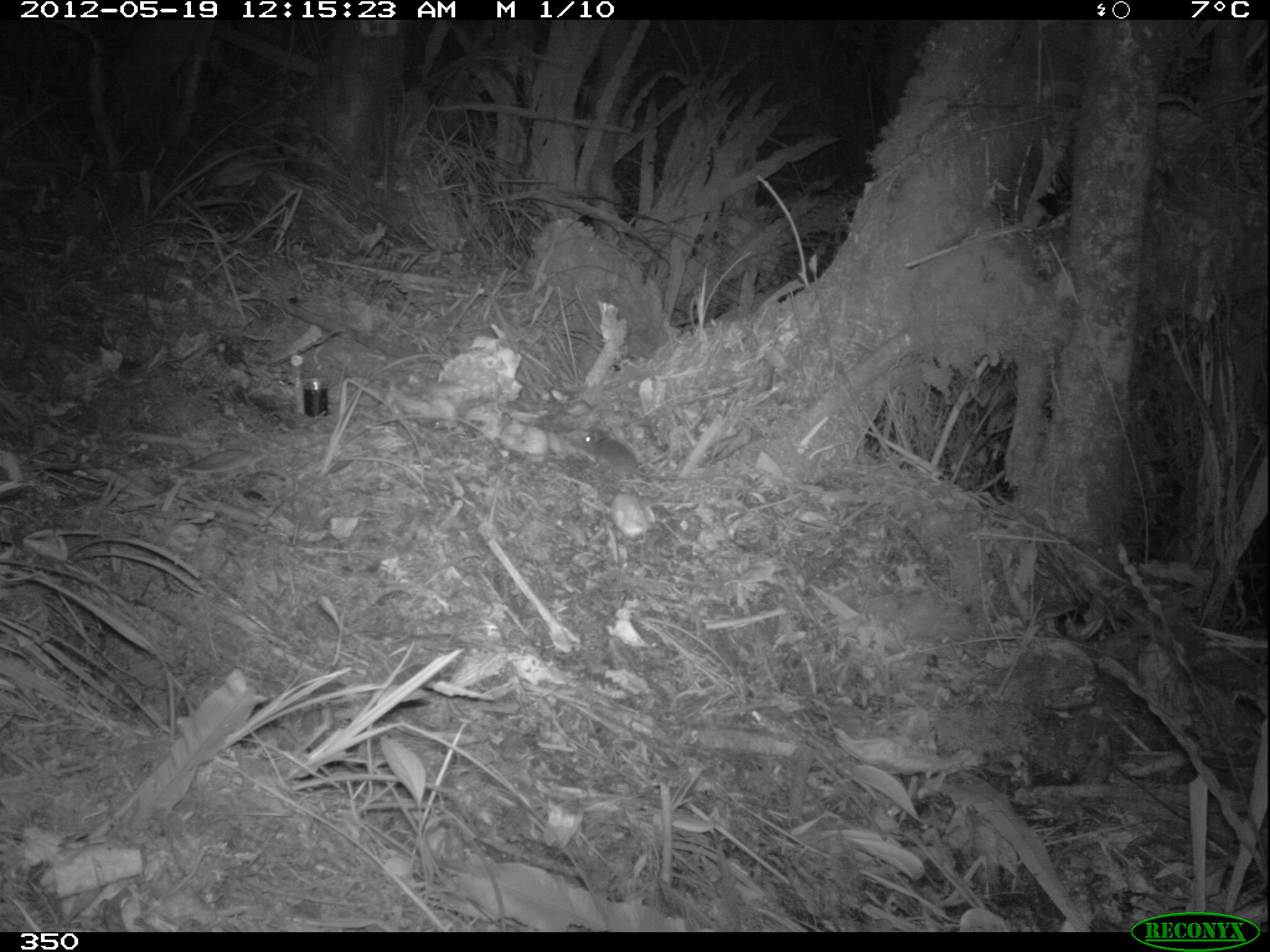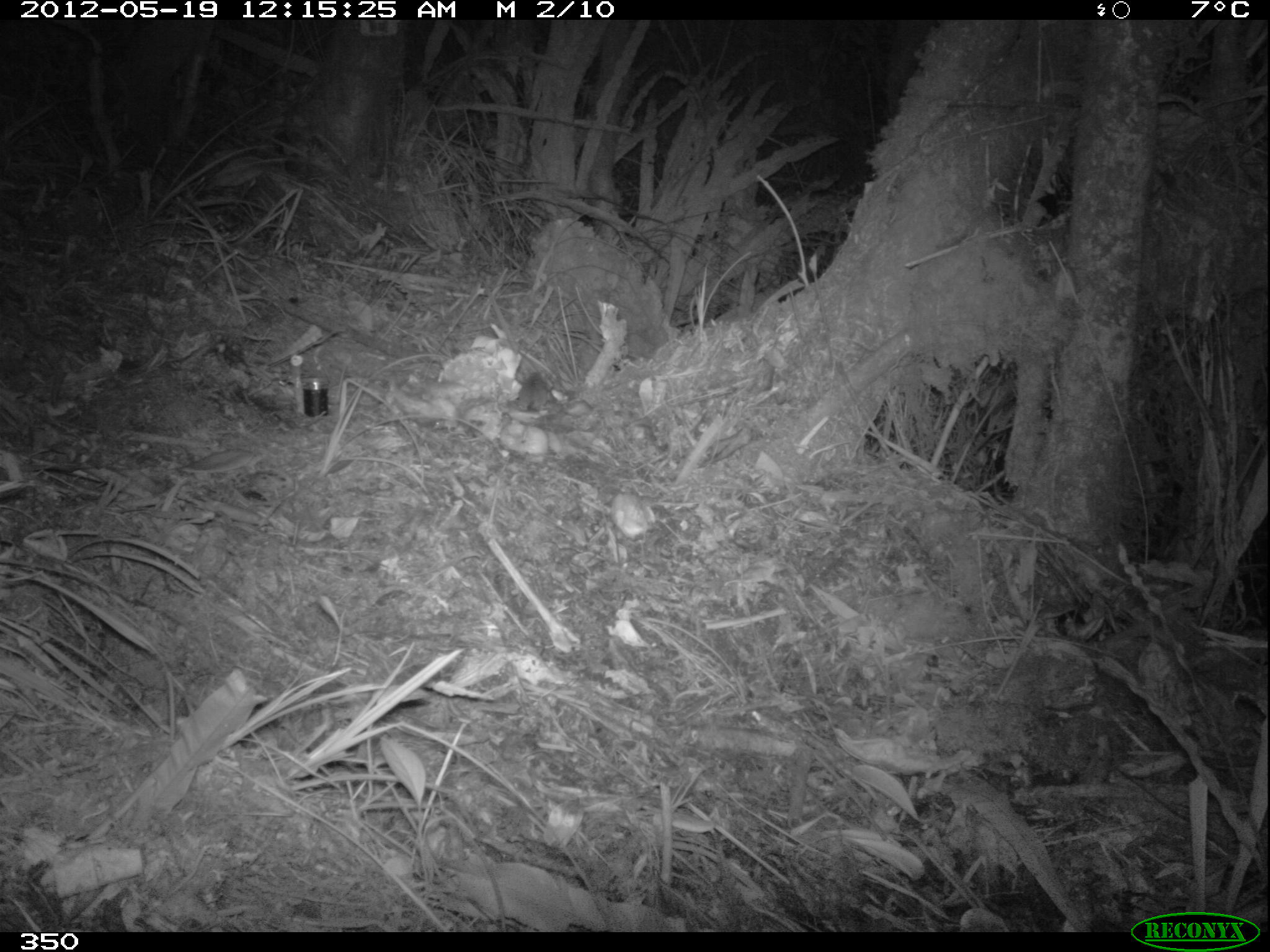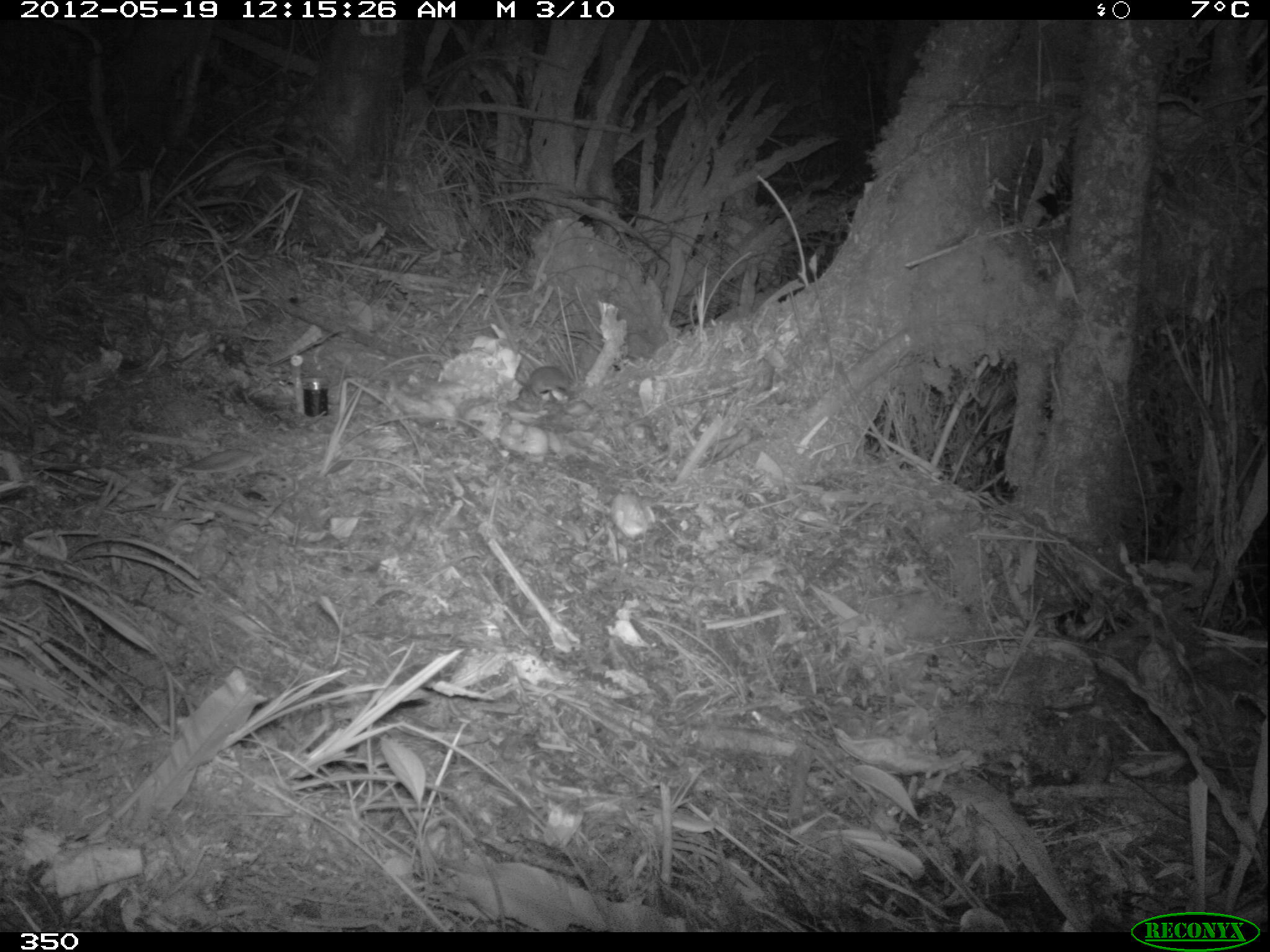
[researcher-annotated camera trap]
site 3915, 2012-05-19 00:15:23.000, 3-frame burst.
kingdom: Animalia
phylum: Chordata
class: Mammalia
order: Rodentia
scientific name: Rodentia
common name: rodents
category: unknown rodent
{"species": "unknown rodent (rodents) (Rodentia)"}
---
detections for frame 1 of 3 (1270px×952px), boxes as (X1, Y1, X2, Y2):
unknown rodent: (578, 425, 708, 483)